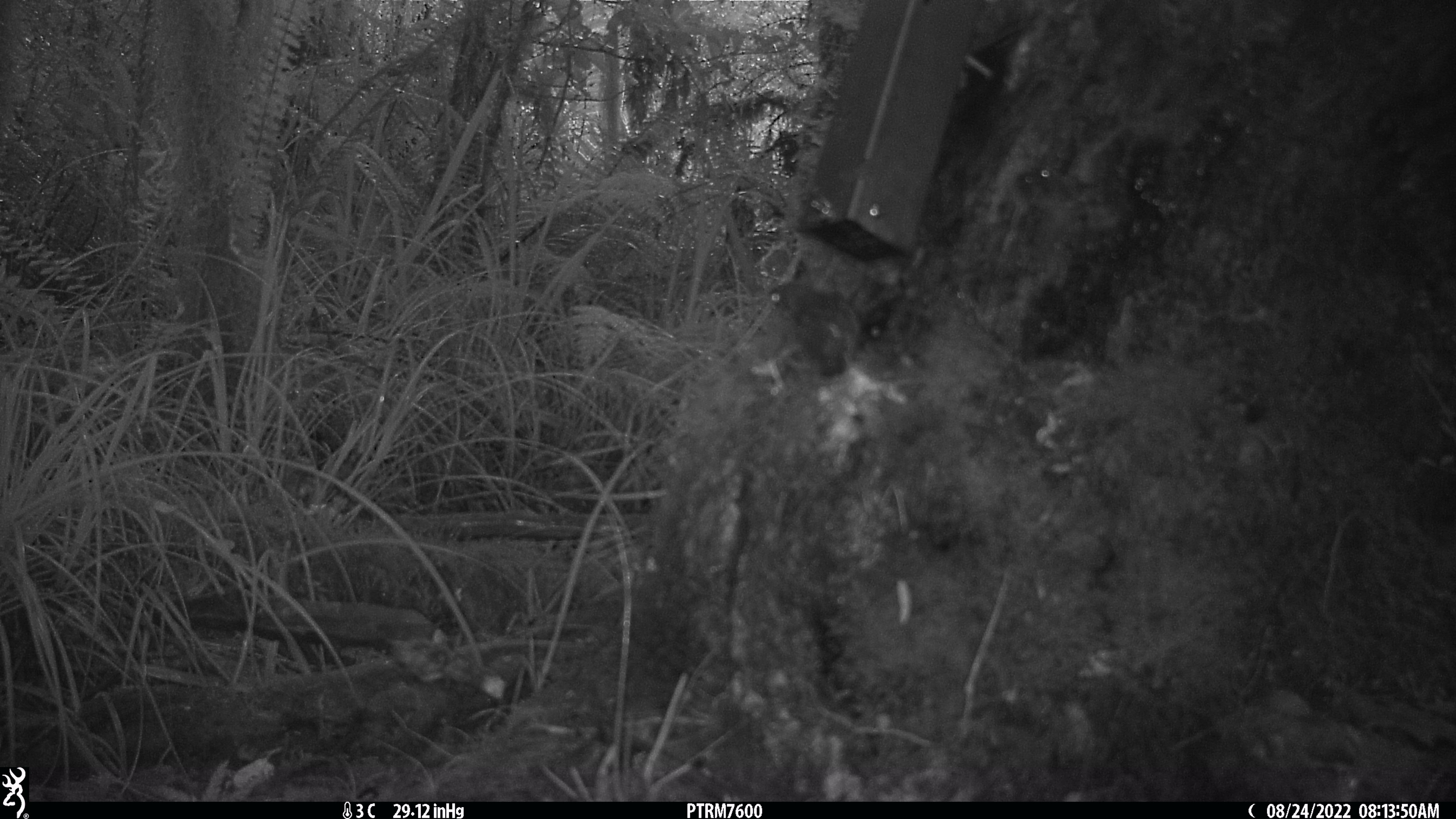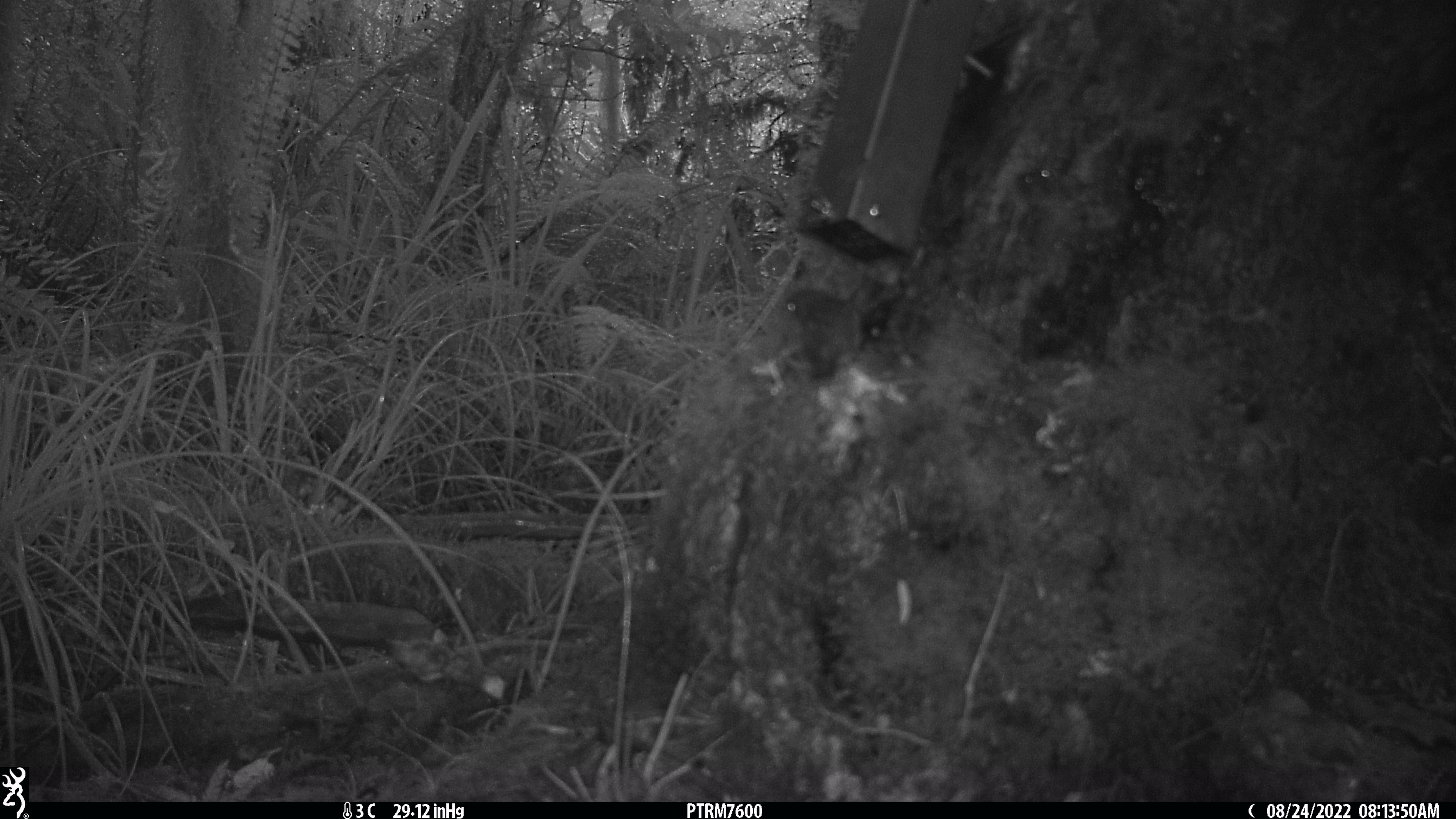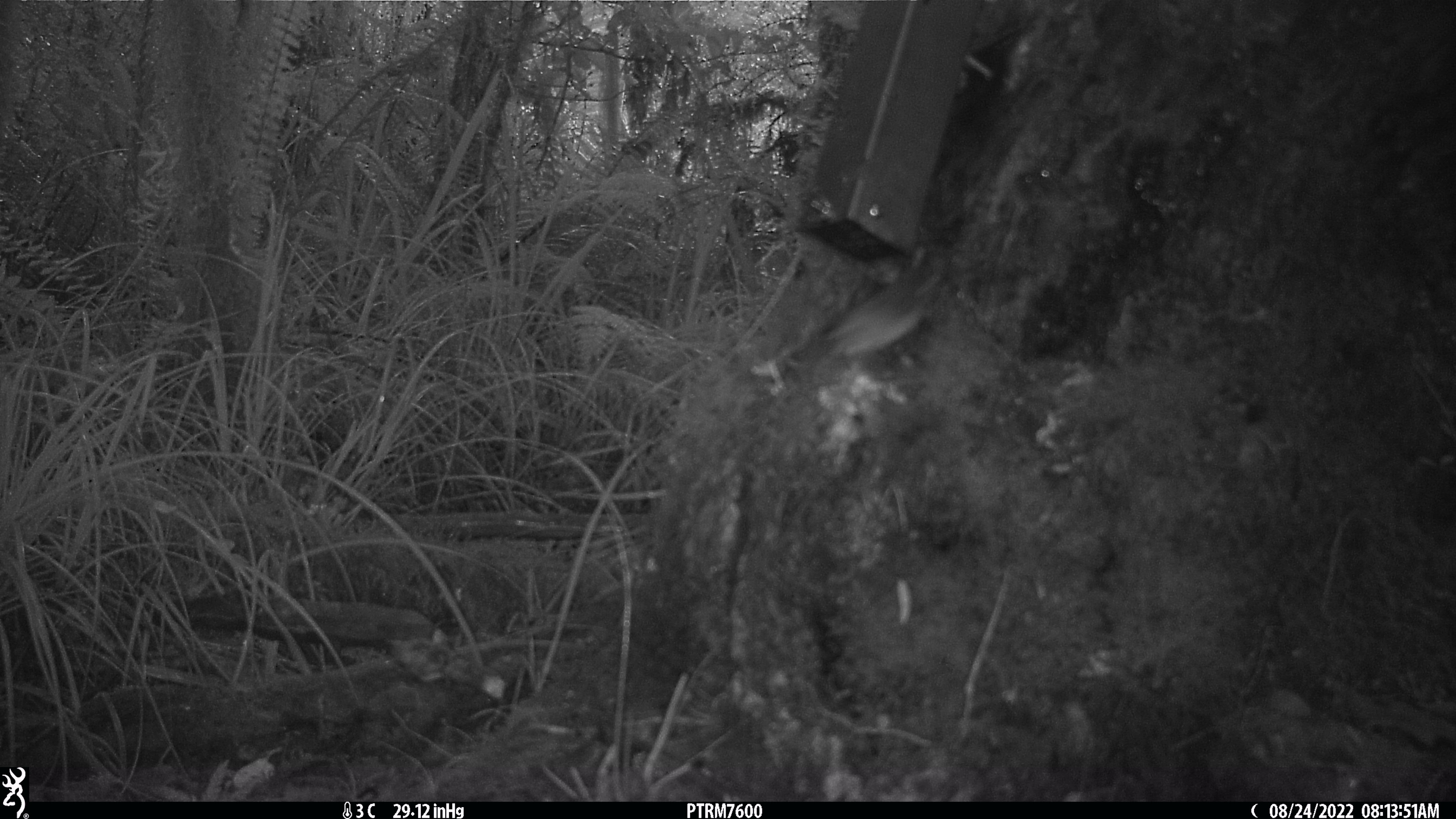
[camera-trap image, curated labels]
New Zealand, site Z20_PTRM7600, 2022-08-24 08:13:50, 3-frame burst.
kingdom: Animalia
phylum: Chordata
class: Aves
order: Passeriformes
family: Zosteropidae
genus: Zosterops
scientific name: Zosterops lateralis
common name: silvereye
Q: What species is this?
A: Silvereye (Zosterops lateralis).